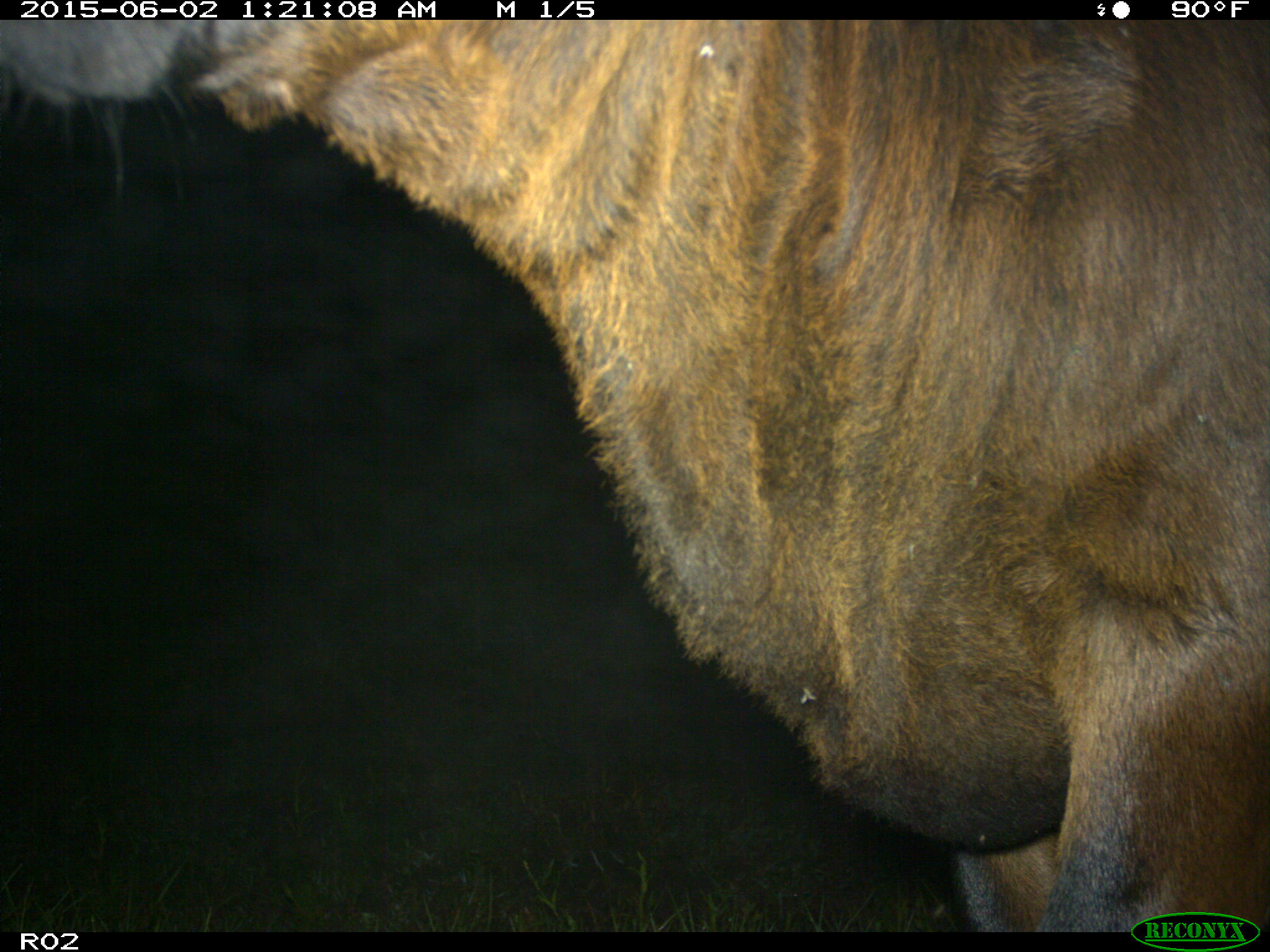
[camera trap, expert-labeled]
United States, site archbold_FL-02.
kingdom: Animalia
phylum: Chordata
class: Mammalia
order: Artiodactyla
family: Bovidae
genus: Bos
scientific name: Bos taurus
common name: domestic cow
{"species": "Bos taurus (domestic cow)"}